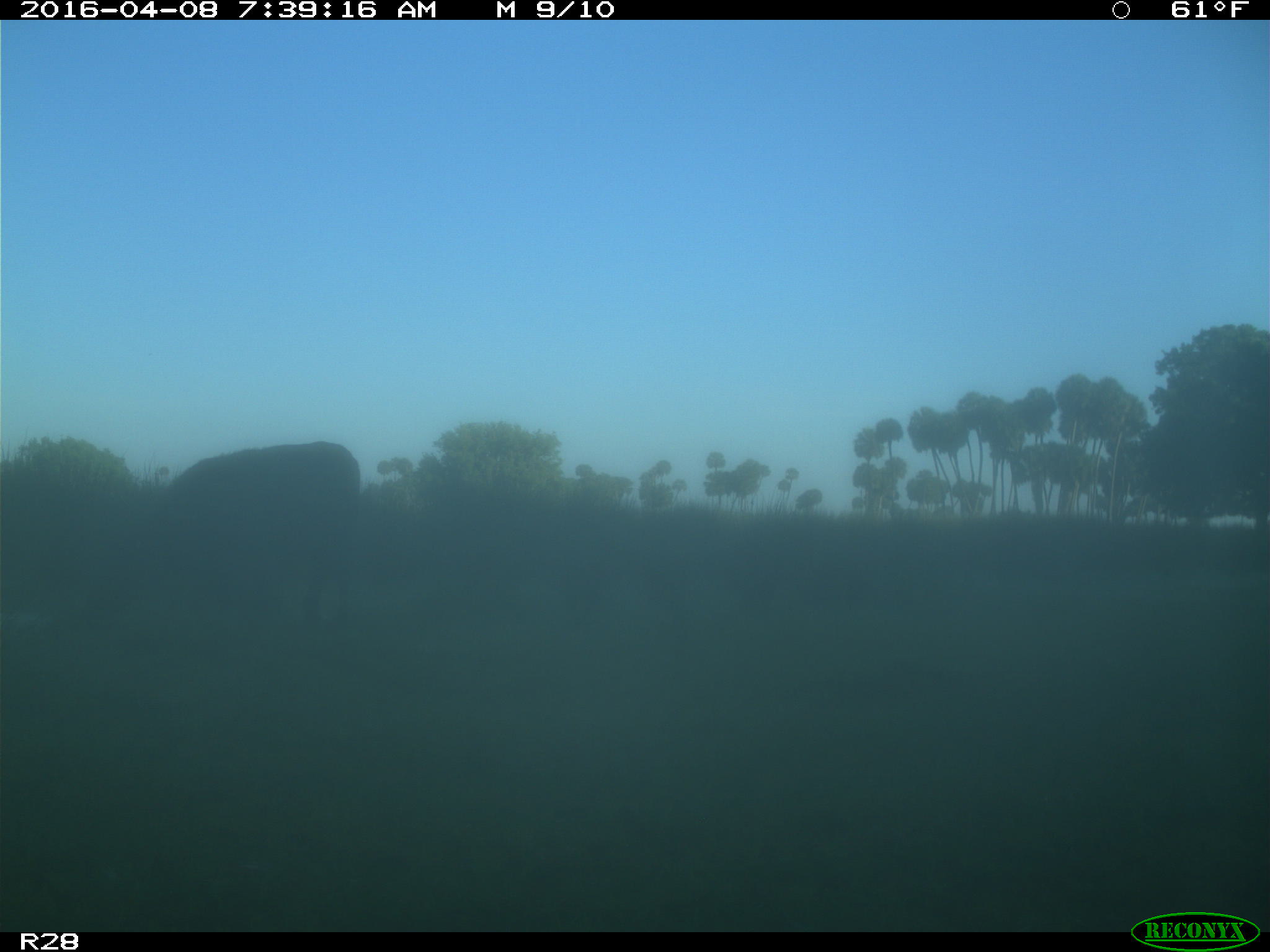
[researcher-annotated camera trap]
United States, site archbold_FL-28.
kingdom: Animalia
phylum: Chordata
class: Mammalia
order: Artiodactyla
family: Bovidae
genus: Bos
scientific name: Bos taurus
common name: domestic cow